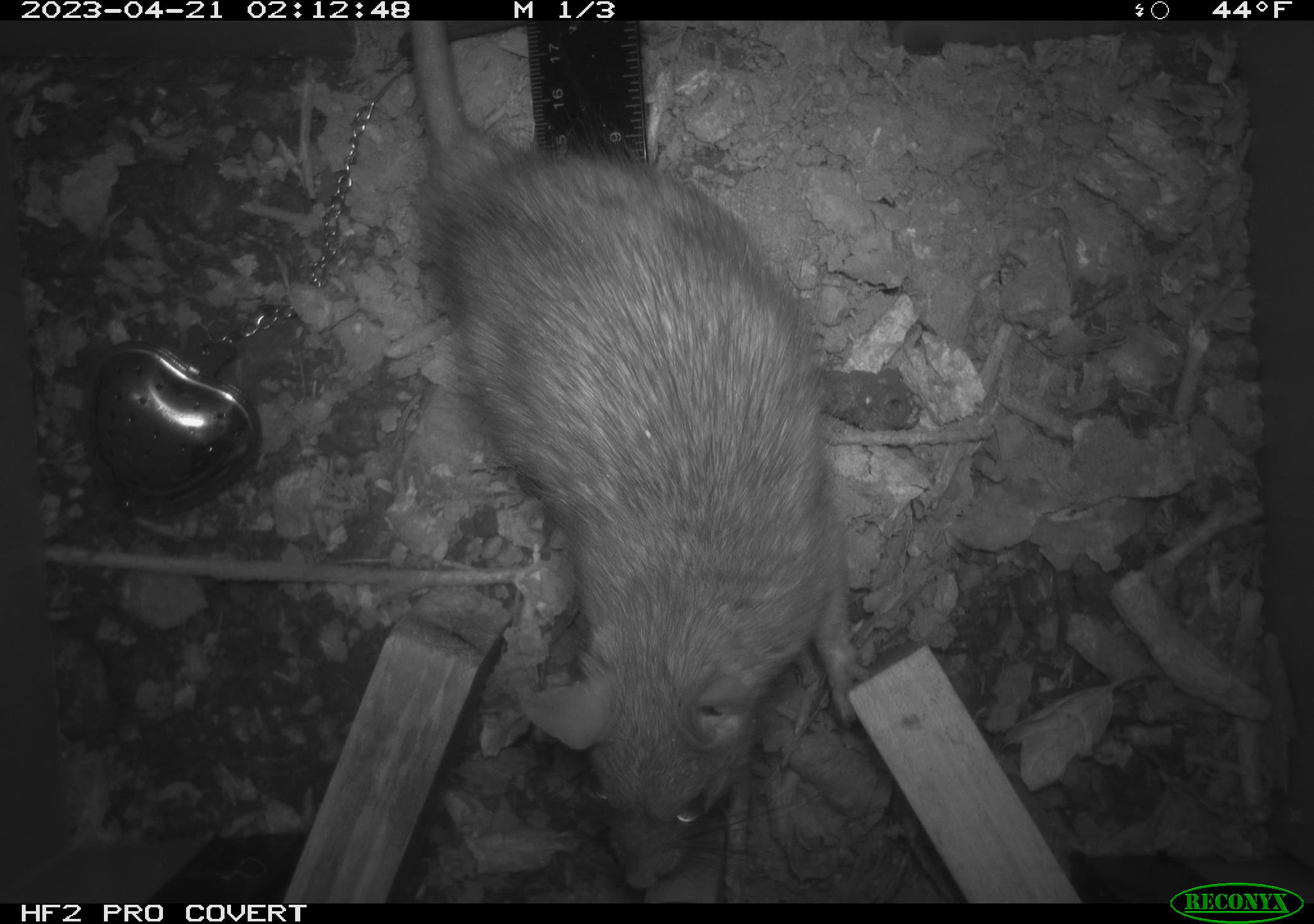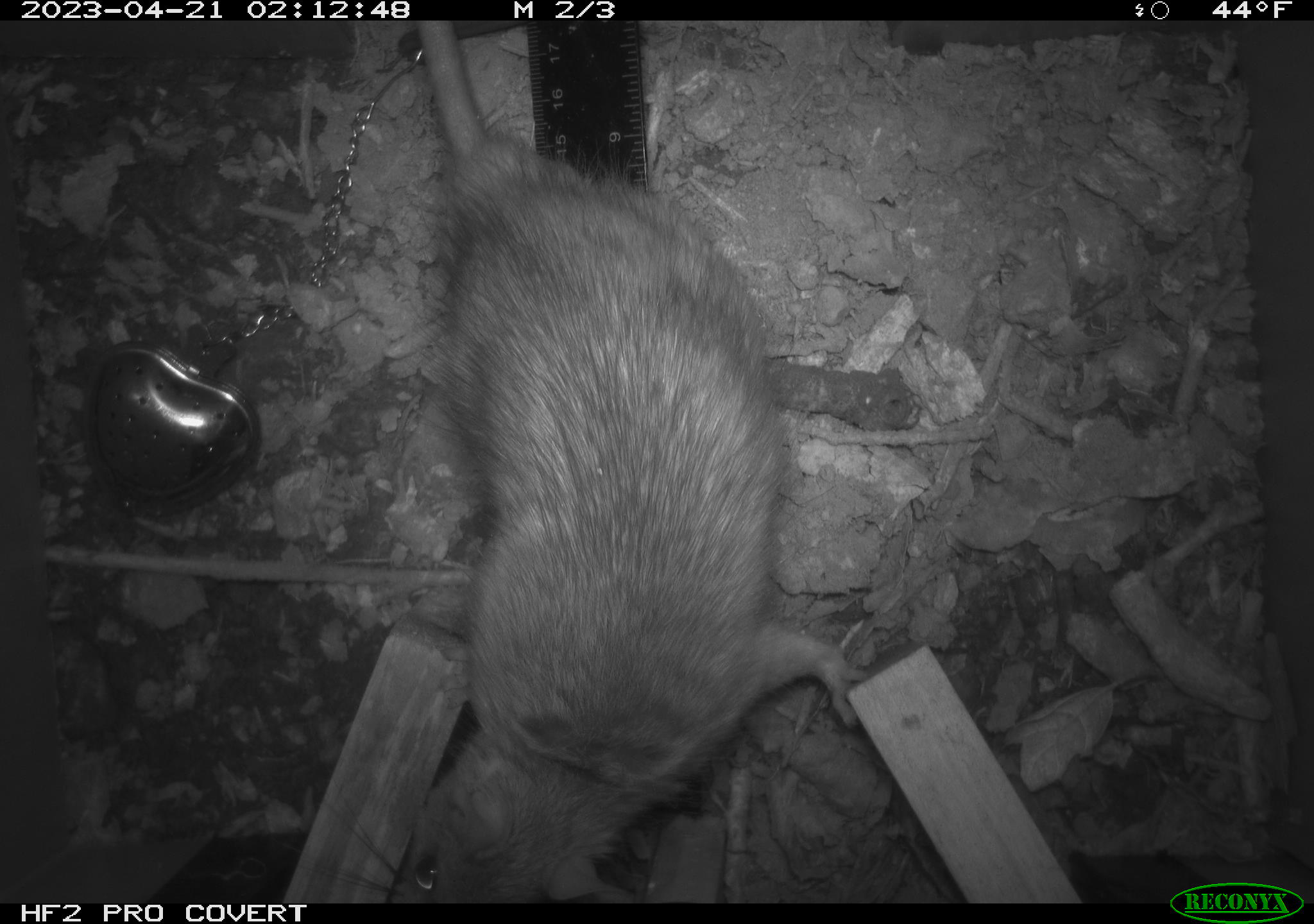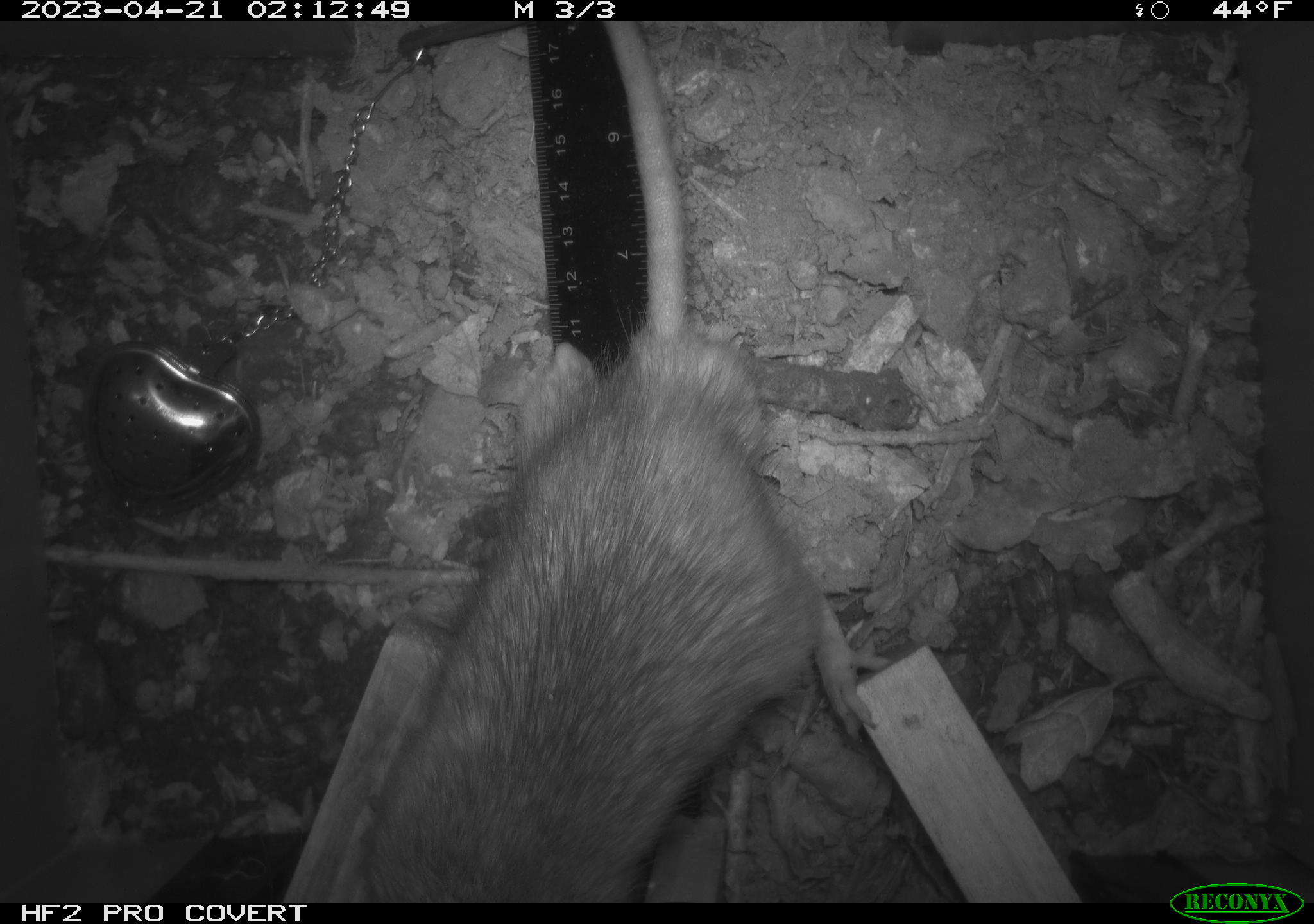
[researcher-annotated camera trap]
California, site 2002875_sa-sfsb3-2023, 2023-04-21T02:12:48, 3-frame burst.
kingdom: Animalia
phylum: Chordata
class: Mammalia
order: Rodentia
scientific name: Rodentia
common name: mouse species